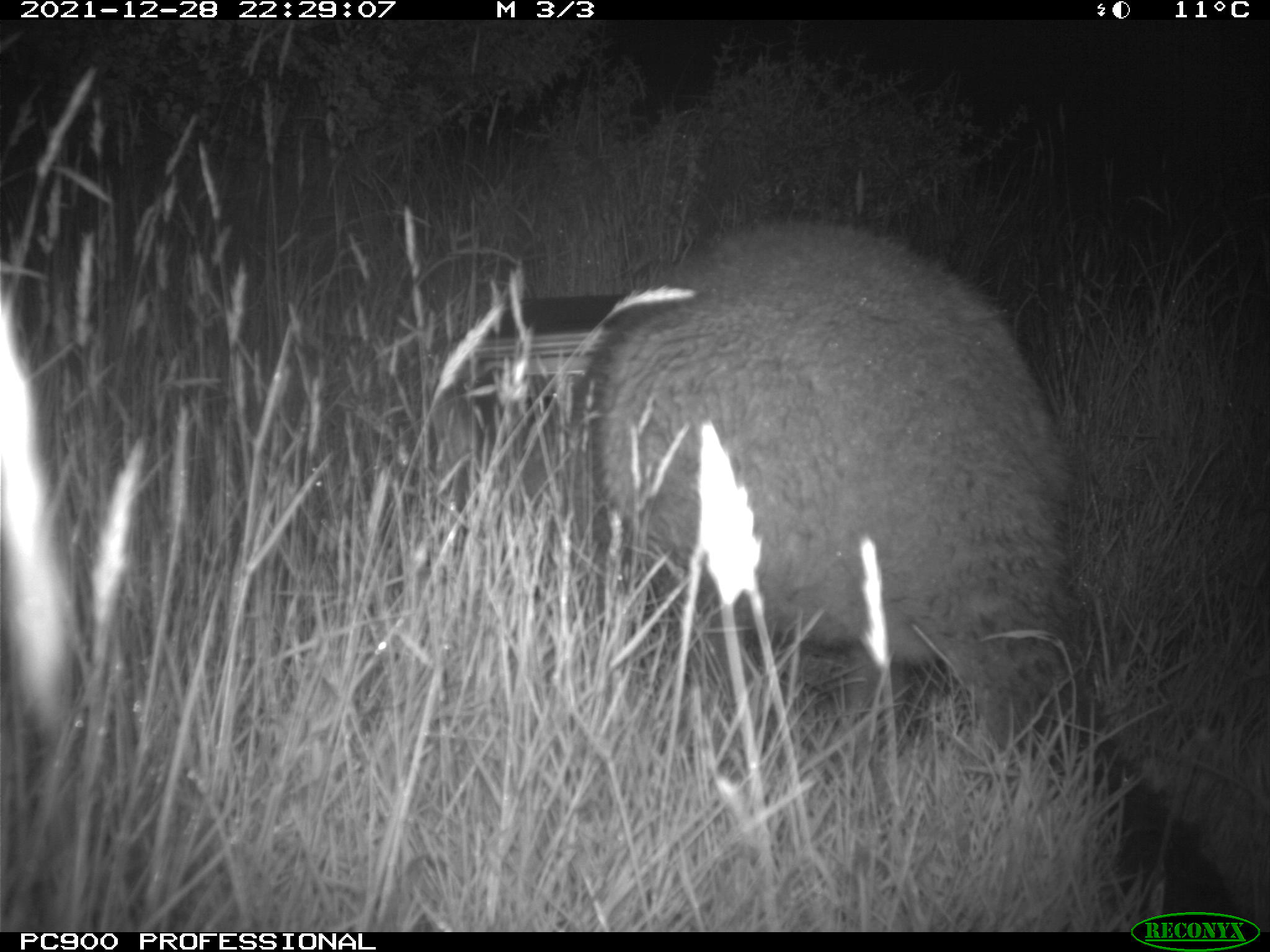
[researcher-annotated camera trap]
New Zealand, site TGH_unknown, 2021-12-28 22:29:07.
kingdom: Animalia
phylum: Chordata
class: Mammalia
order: Diprotodontia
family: Macropodidae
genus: Notamacropus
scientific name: Notamacropus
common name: wallaby